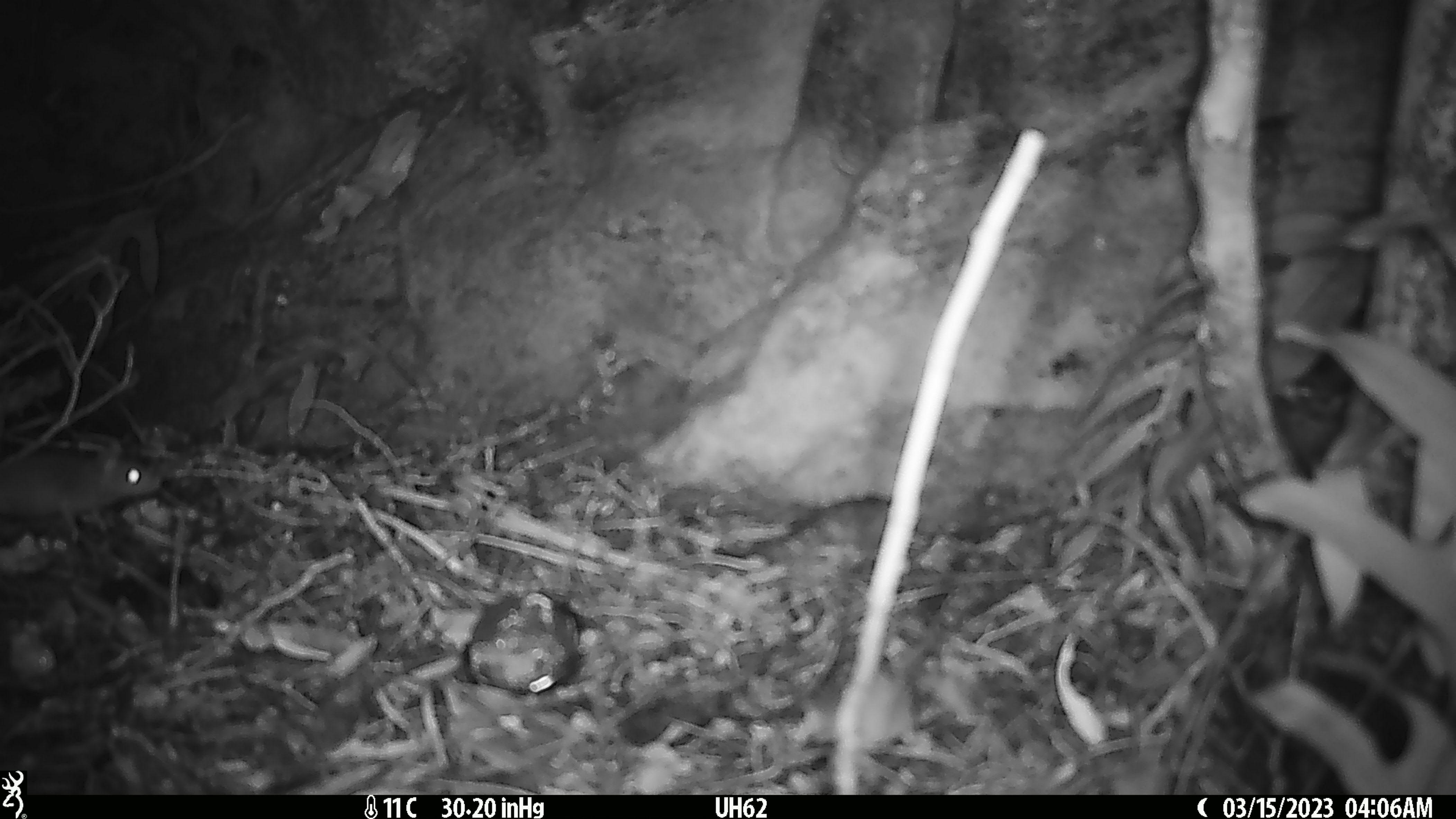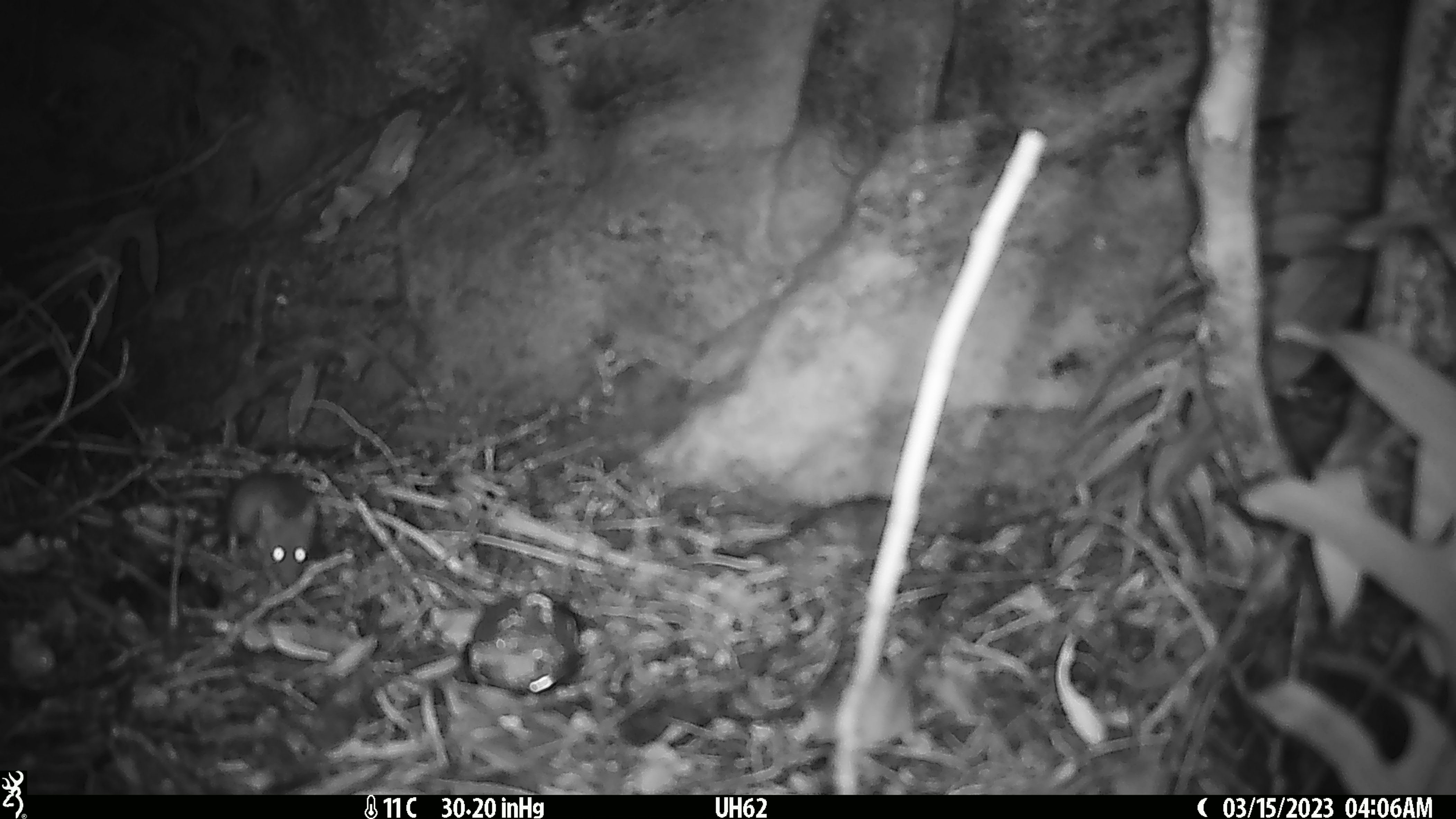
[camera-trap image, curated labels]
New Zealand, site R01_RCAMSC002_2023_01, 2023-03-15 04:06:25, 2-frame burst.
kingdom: Animalia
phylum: Chordata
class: Mammalia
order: Rodentia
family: Muridae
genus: Mus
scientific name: Mus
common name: mouse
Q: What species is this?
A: Mouse (Mus).